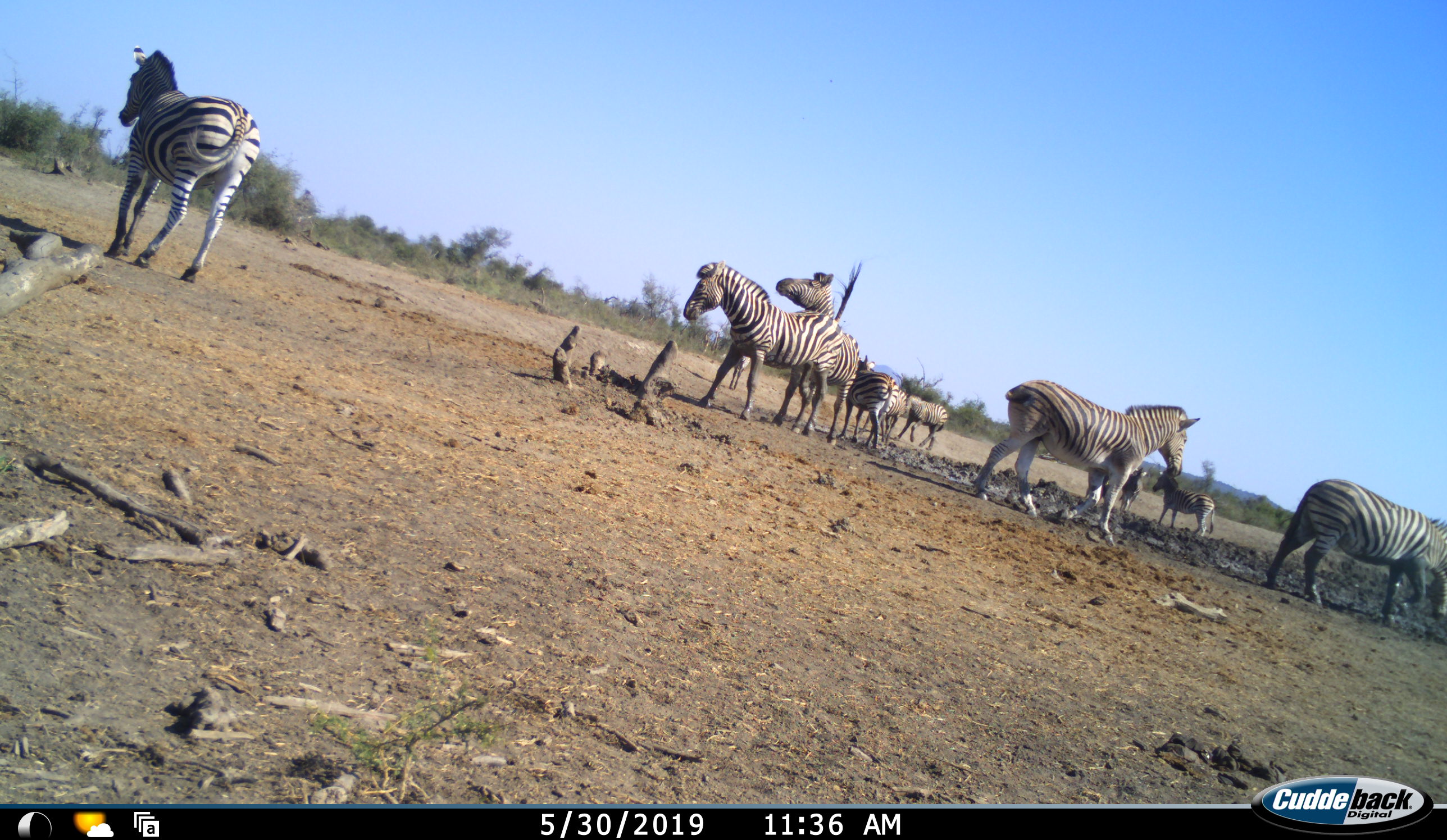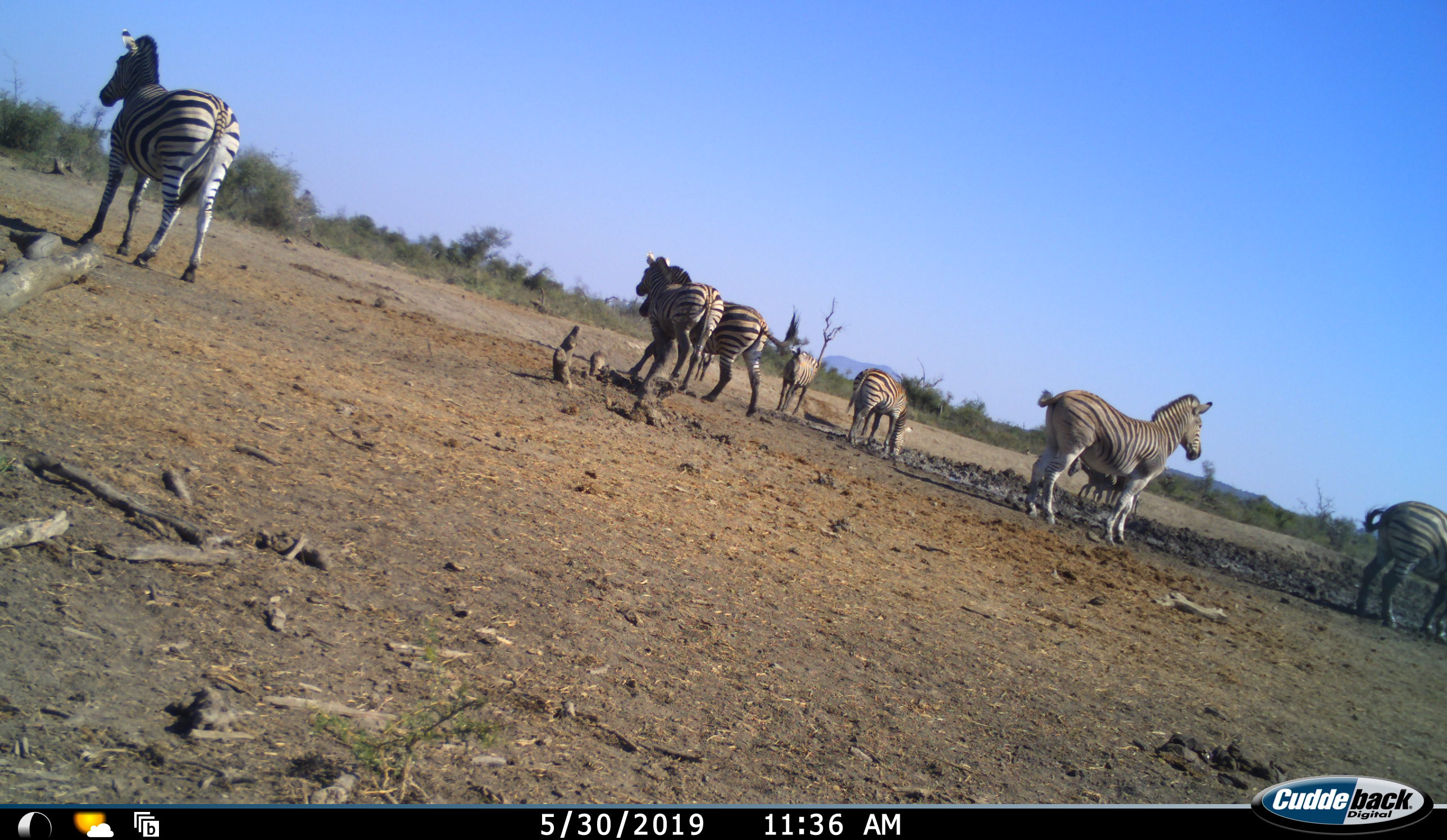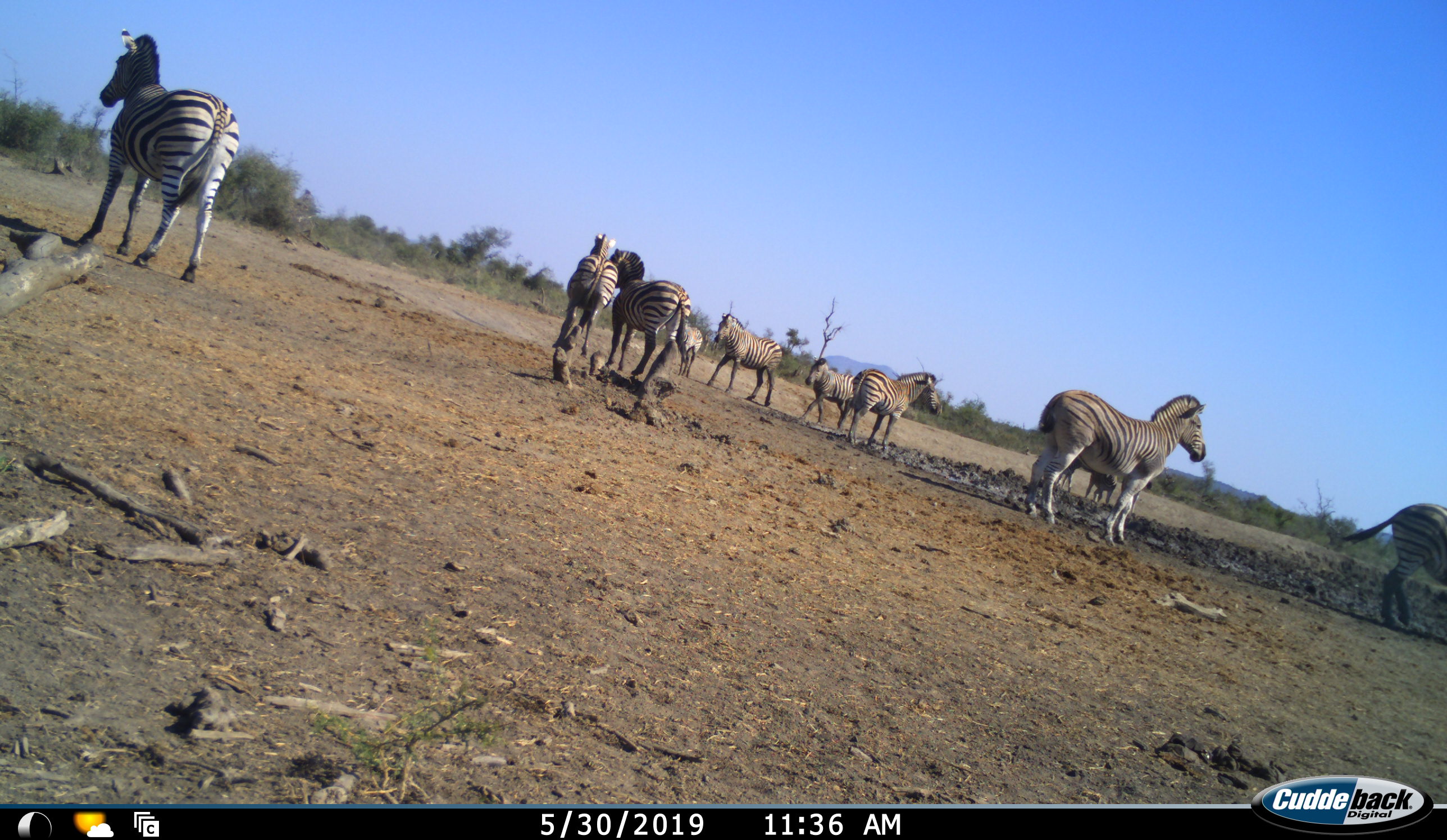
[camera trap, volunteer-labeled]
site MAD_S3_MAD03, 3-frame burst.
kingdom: Animalia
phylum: Chordata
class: Mammalia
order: Perissodactyla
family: Equidae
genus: Equus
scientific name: Equus quagga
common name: plains zebra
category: zebraplains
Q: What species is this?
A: Zebraplains (plains zebra) (Equus quagga).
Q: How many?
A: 11-50.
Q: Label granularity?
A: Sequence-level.